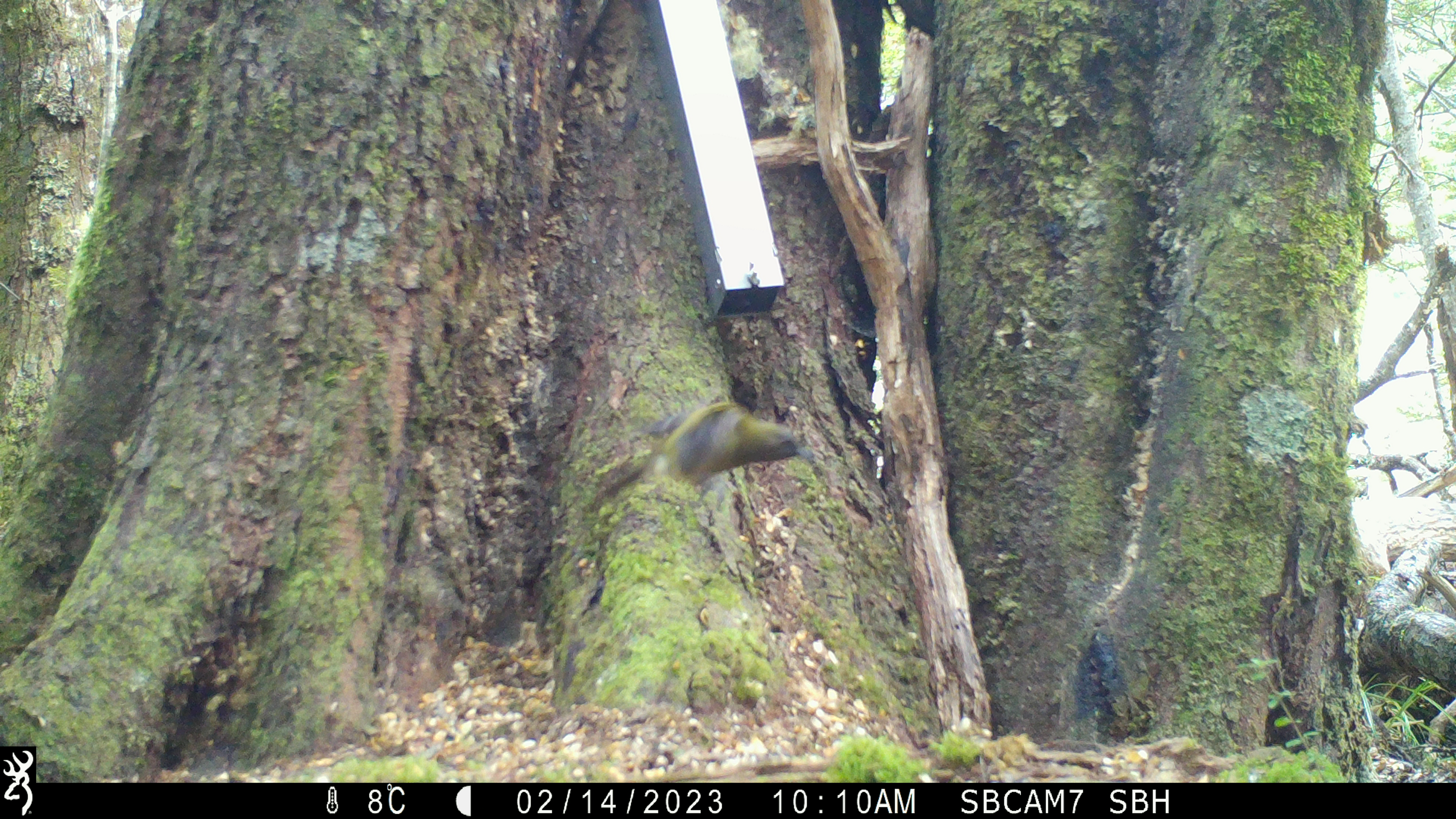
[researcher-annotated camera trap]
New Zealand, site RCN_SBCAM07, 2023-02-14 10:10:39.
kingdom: Animalia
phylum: Chordata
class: Aves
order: Passeriformes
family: Meliphagidae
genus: Anthornis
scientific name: Anthornis melanura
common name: new zealand bellbird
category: bellbird